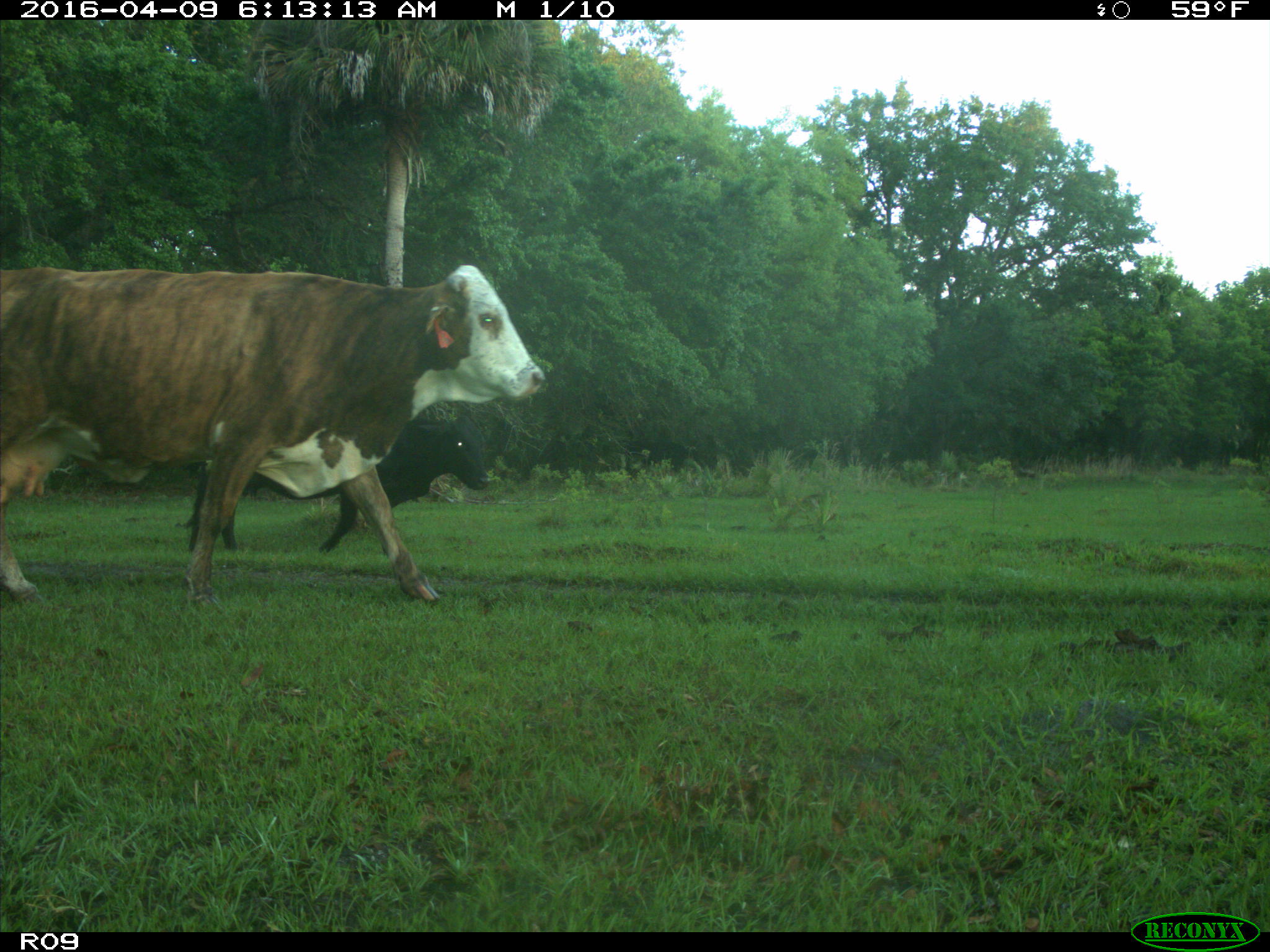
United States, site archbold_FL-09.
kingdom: Animalia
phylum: Chordata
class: Mammalia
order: Artiodactyla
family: Bovidae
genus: Bos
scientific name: Bos taurus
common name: domestic cow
Bos taurus (domestic cow).